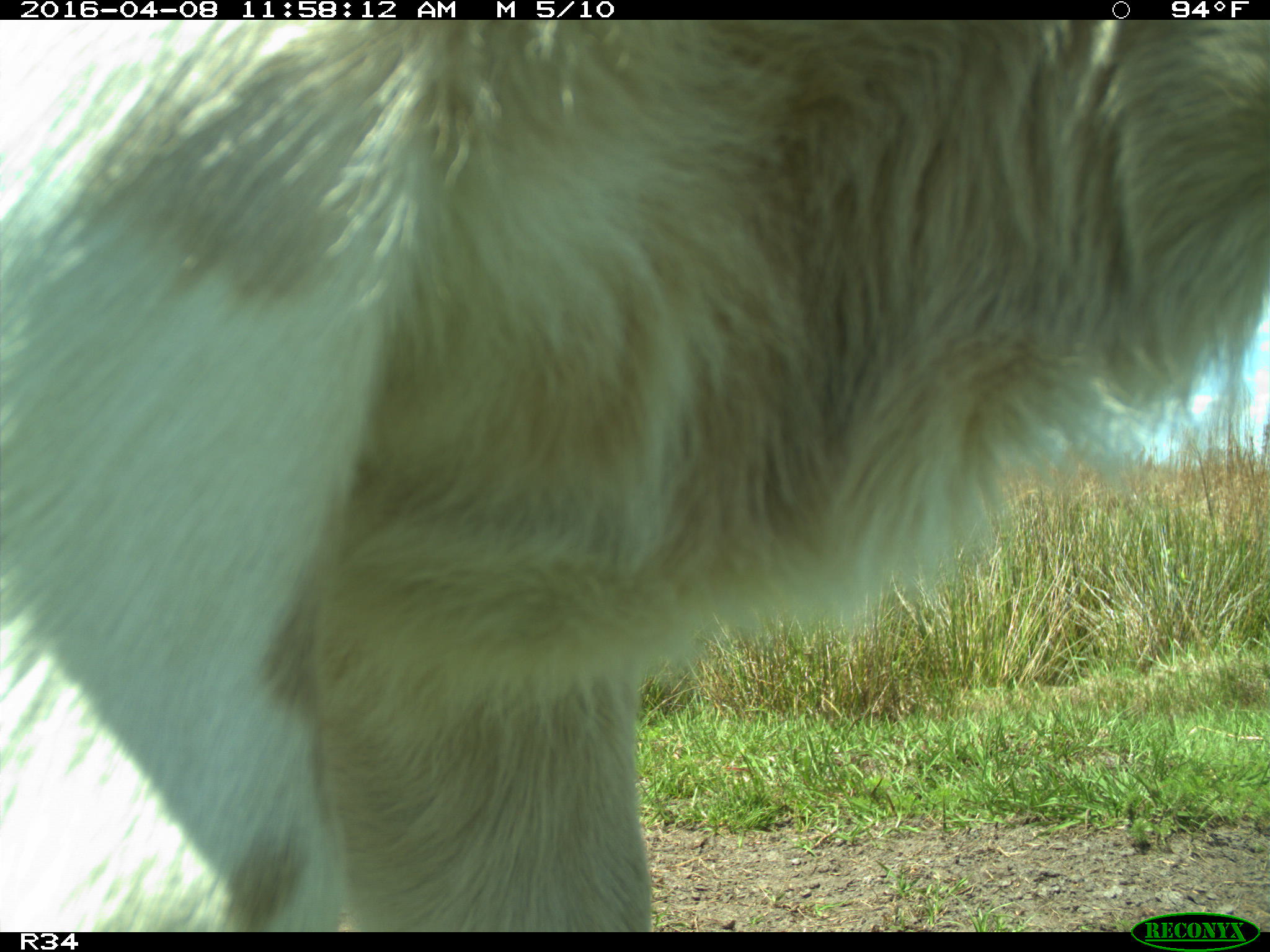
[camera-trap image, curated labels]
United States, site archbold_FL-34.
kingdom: Animalia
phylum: Chordata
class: Mammalia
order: Artiodactyla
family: Bovidae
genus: Bos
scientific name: Bos taurus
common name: domestic cow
Bos taurus (domestic cow).